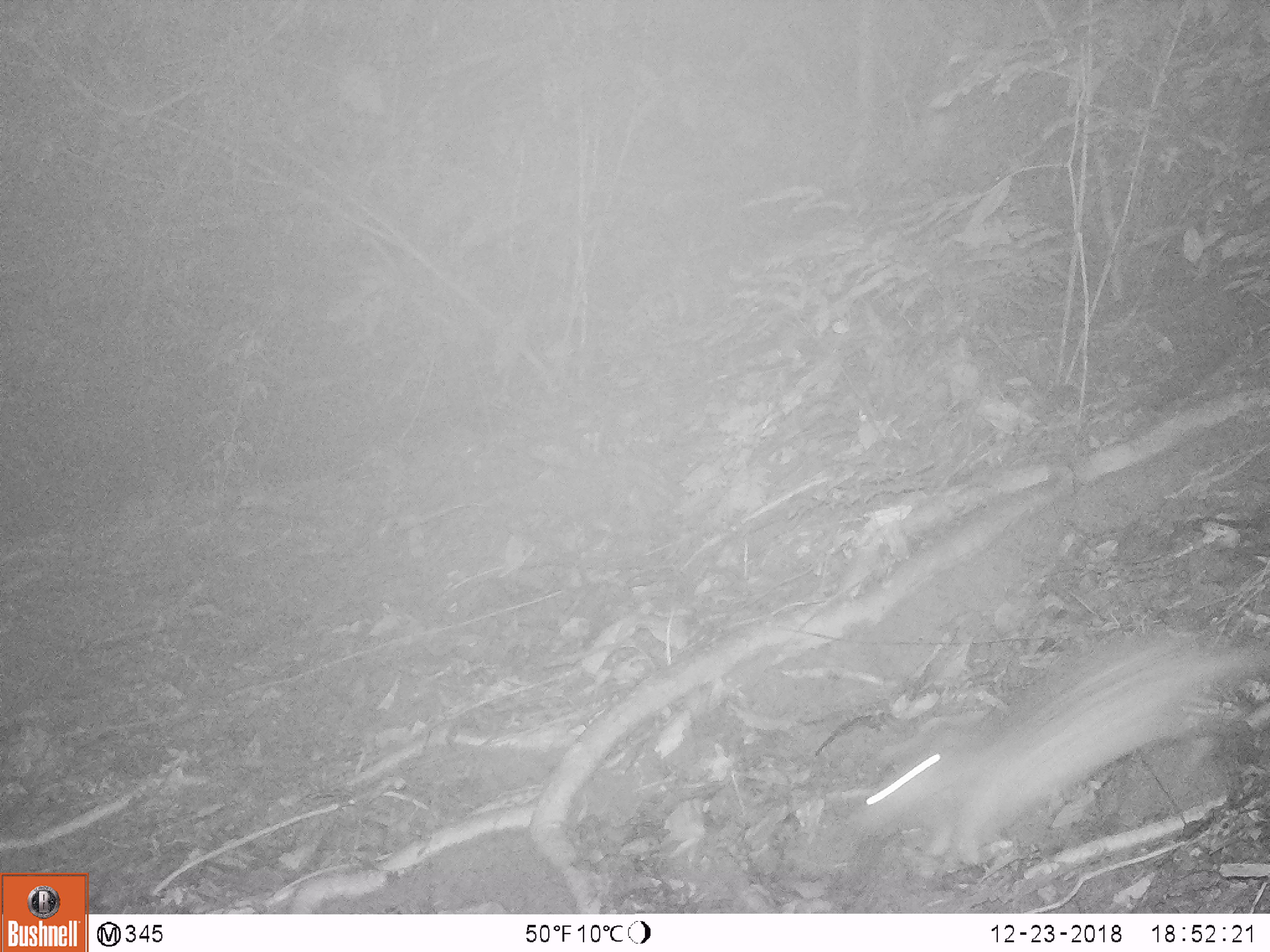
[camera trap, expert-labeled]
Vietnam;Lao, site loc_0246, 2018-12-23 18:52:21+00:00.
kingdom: Animalia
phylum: Chordata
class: Mammalia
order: Rodentia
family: Hystricidae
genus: Atherurus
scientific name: Atherurus macrourus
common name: asiatic brush-tailed porcupine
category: asiatic brush tailed porcupine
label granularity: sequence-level